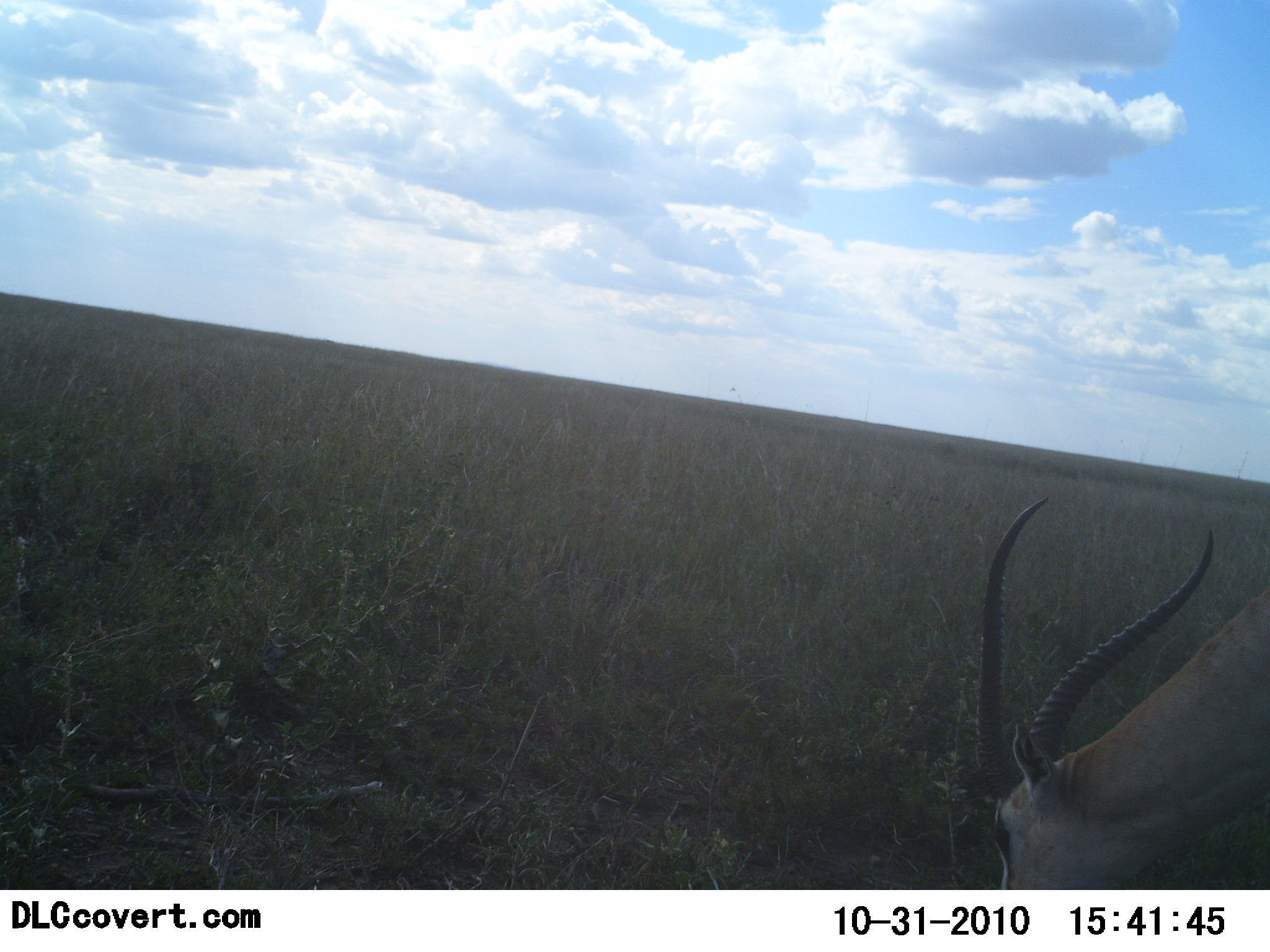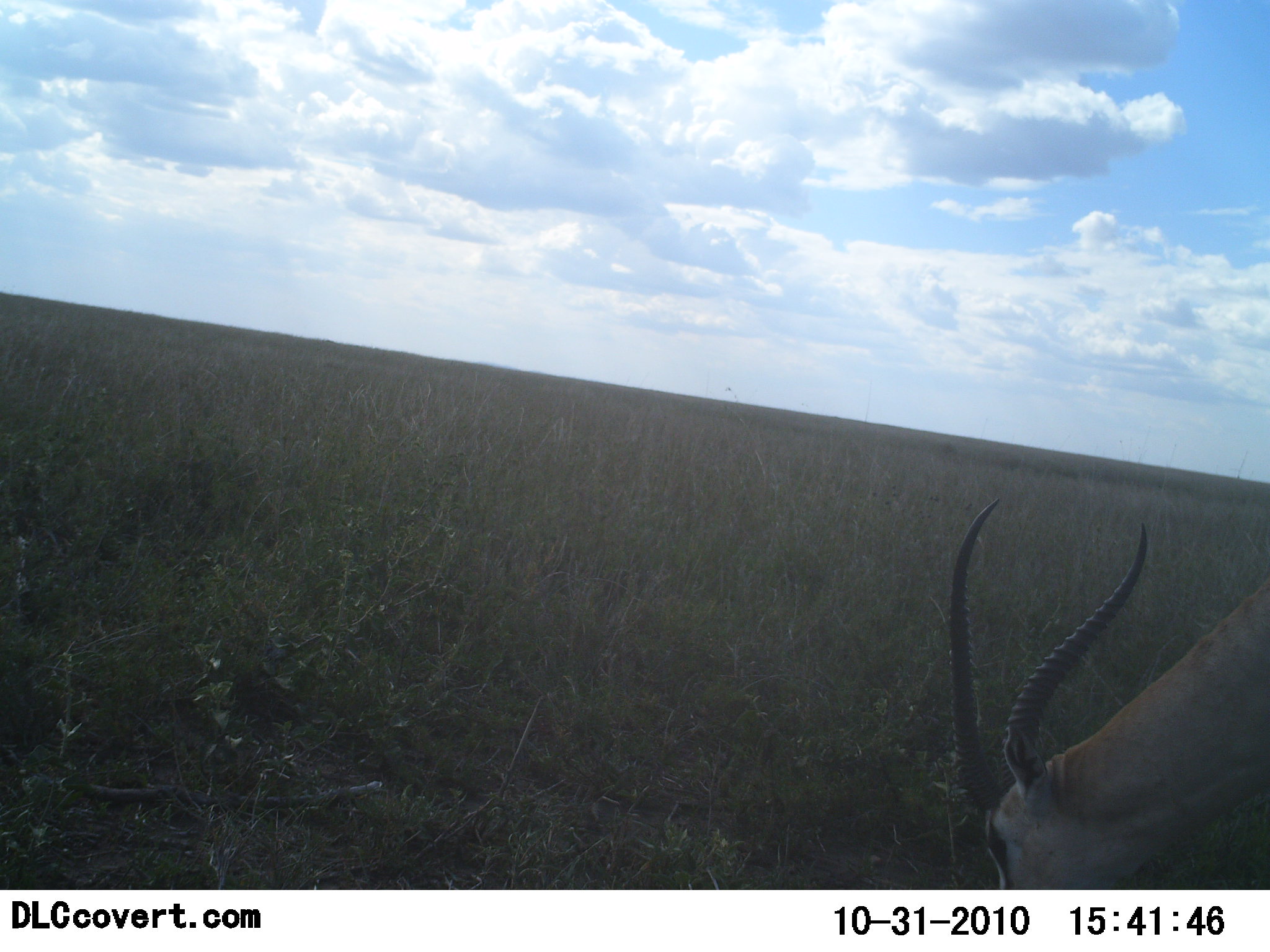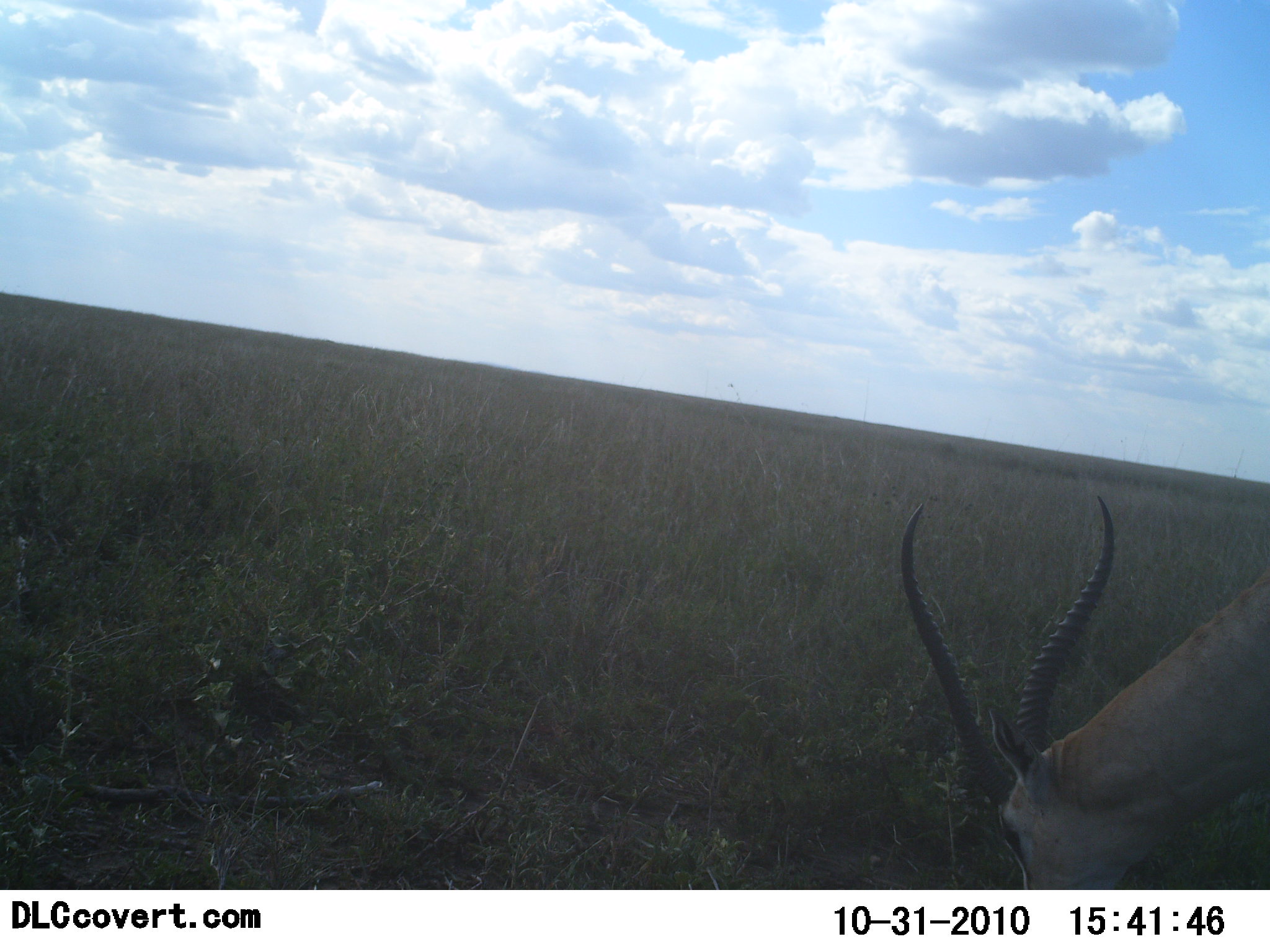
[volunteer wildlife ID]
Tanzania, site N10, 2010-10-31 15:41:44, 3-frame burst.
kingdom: Animalia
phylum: Chordata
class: Mammalia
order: Artiodactyla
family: Bovidae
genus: Eudorcas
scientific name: Eudorcas thomsonii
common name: thomson's gazelle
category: gazellethomsons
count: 1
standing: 50%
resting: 0%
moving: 10%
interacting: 0%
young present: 0%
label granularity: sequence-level